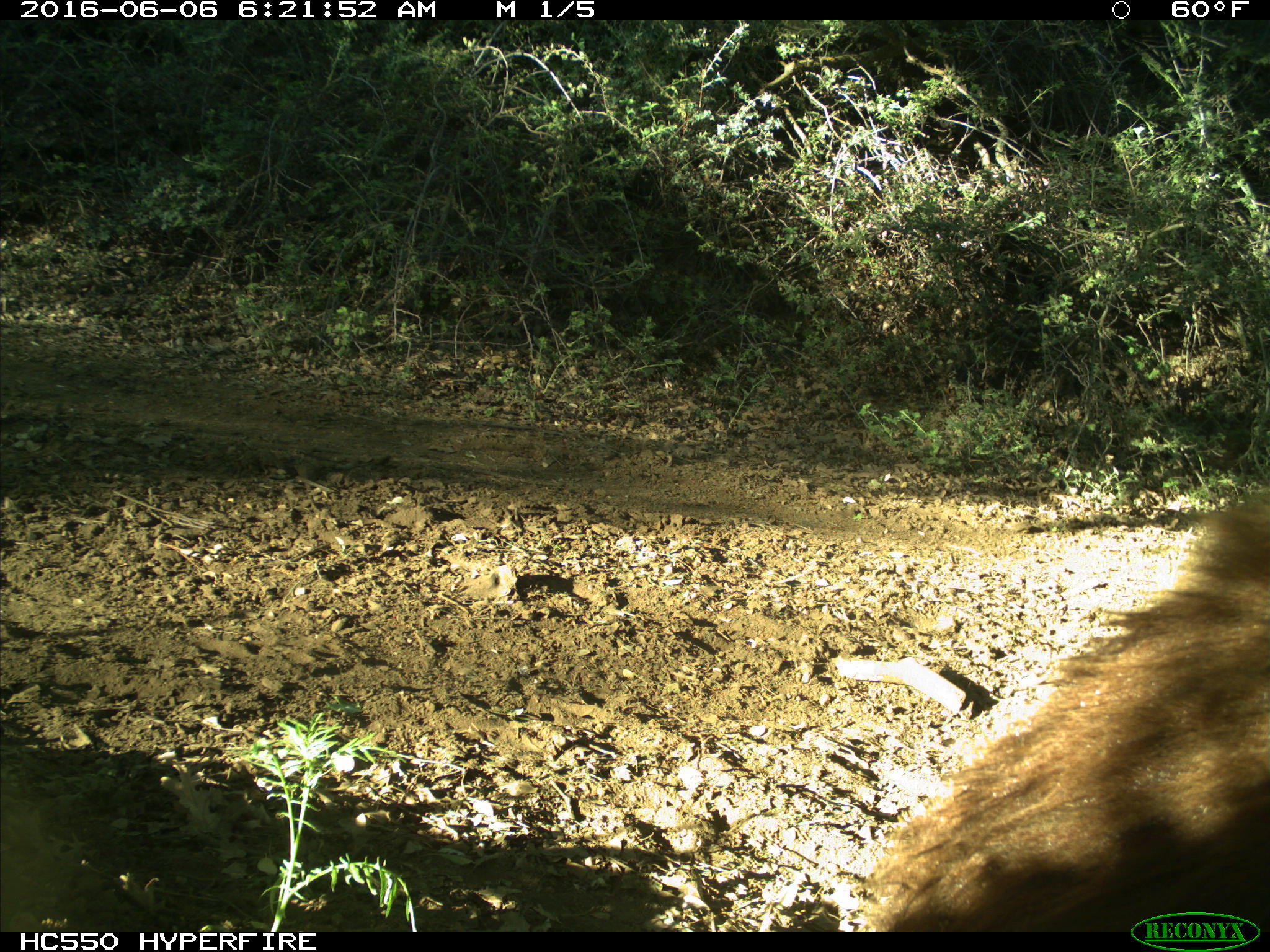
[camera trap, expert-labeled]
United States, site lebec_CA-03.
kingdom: Animalia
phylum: Chordata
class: Mammalia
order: Carnivora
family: Ursidae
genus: Ursus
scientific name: Ursus americanus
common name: american black bear